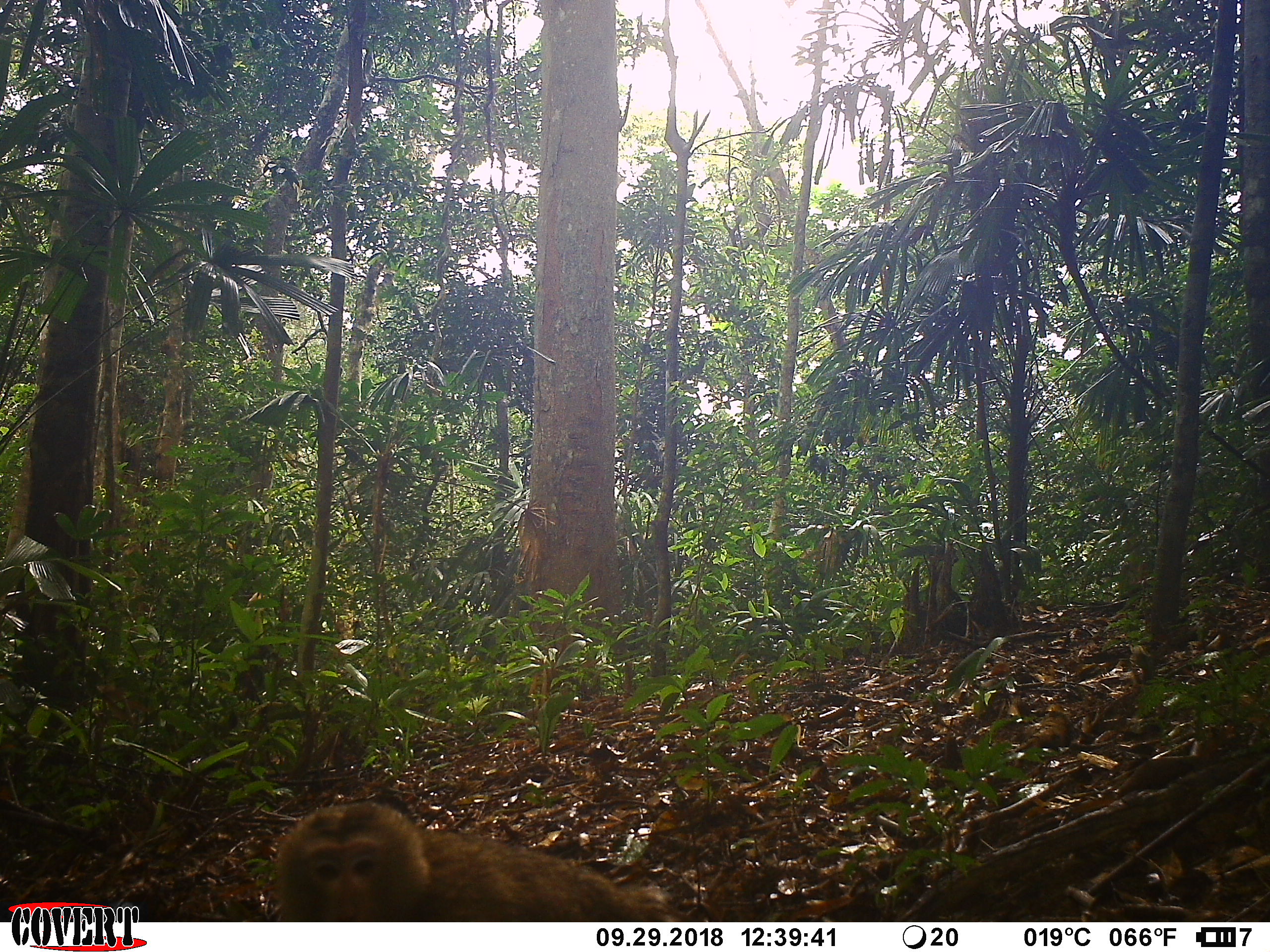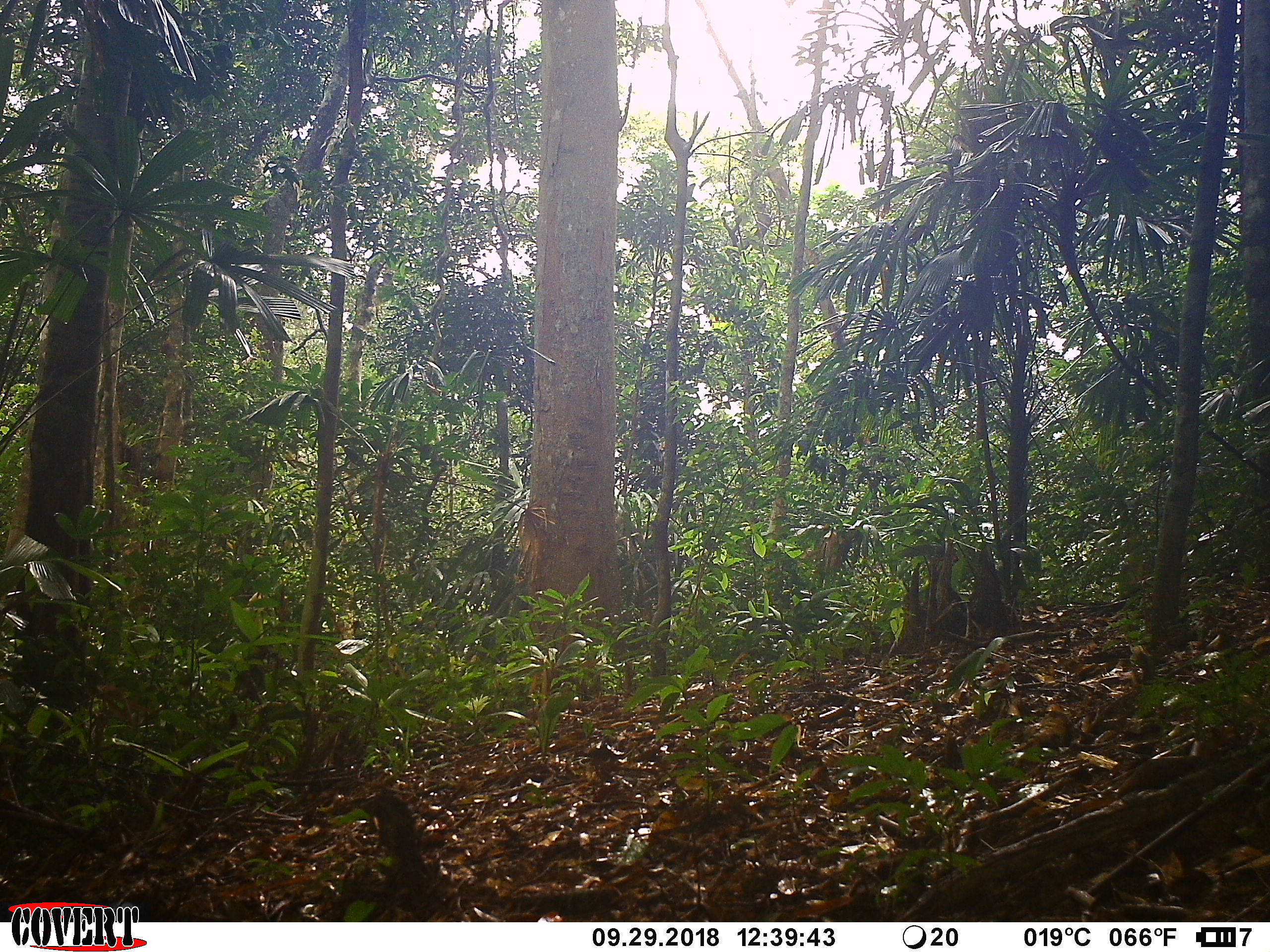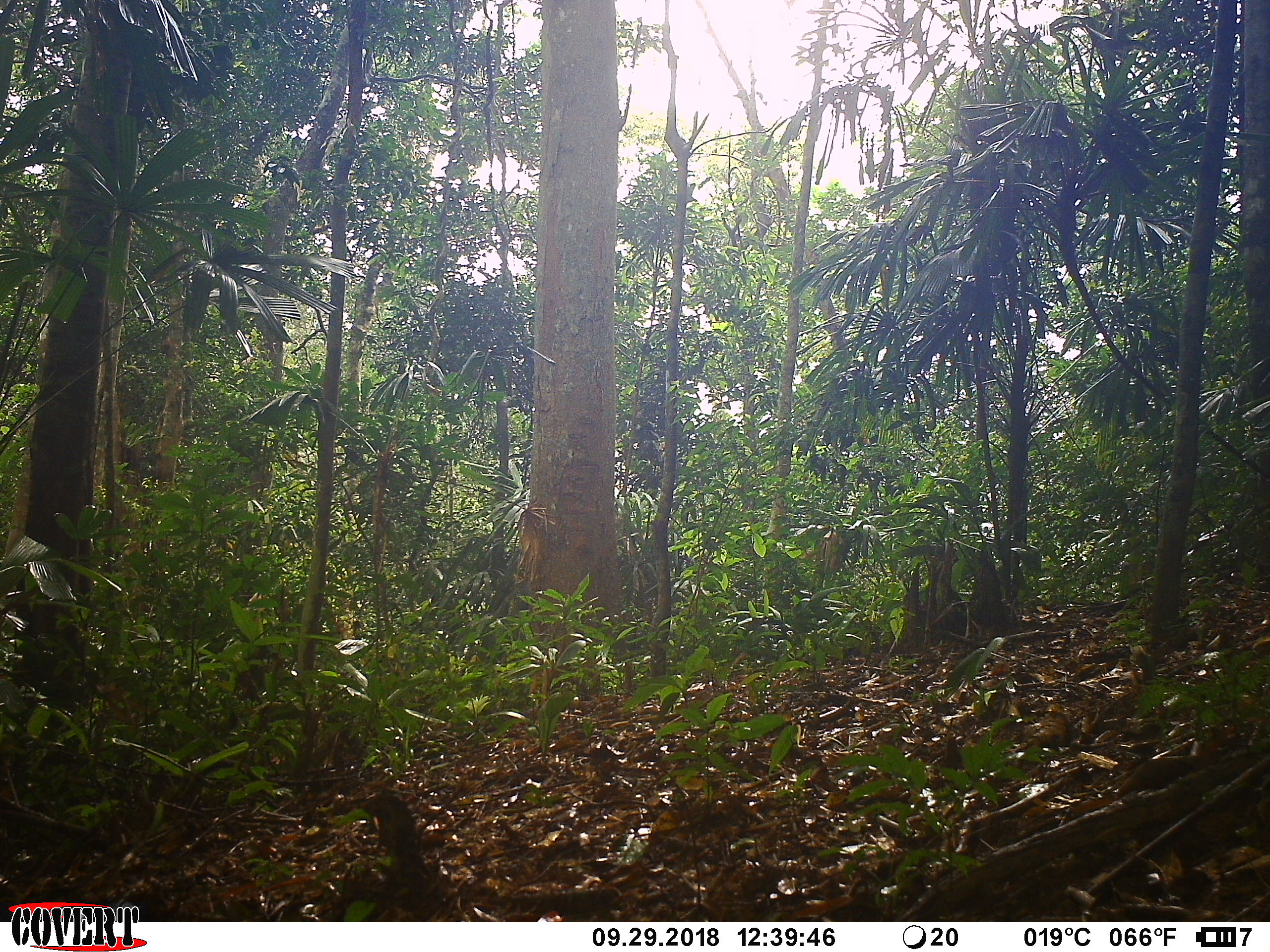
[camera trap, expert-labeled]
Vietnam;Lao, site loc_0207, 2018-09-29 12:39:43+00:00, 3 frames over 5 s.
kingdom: Animalia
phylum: Chordata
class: Mammalia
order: Primates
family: Cercopithecidae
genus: Macaca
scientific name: Macaca nemestrina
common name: pig-tailed macaque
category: pig tailed macaque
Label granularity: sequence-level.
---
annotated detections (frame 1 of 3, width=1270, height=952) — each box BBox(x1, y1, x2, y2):
pig tailed macaque: BBox(273, 801, 677, 922)